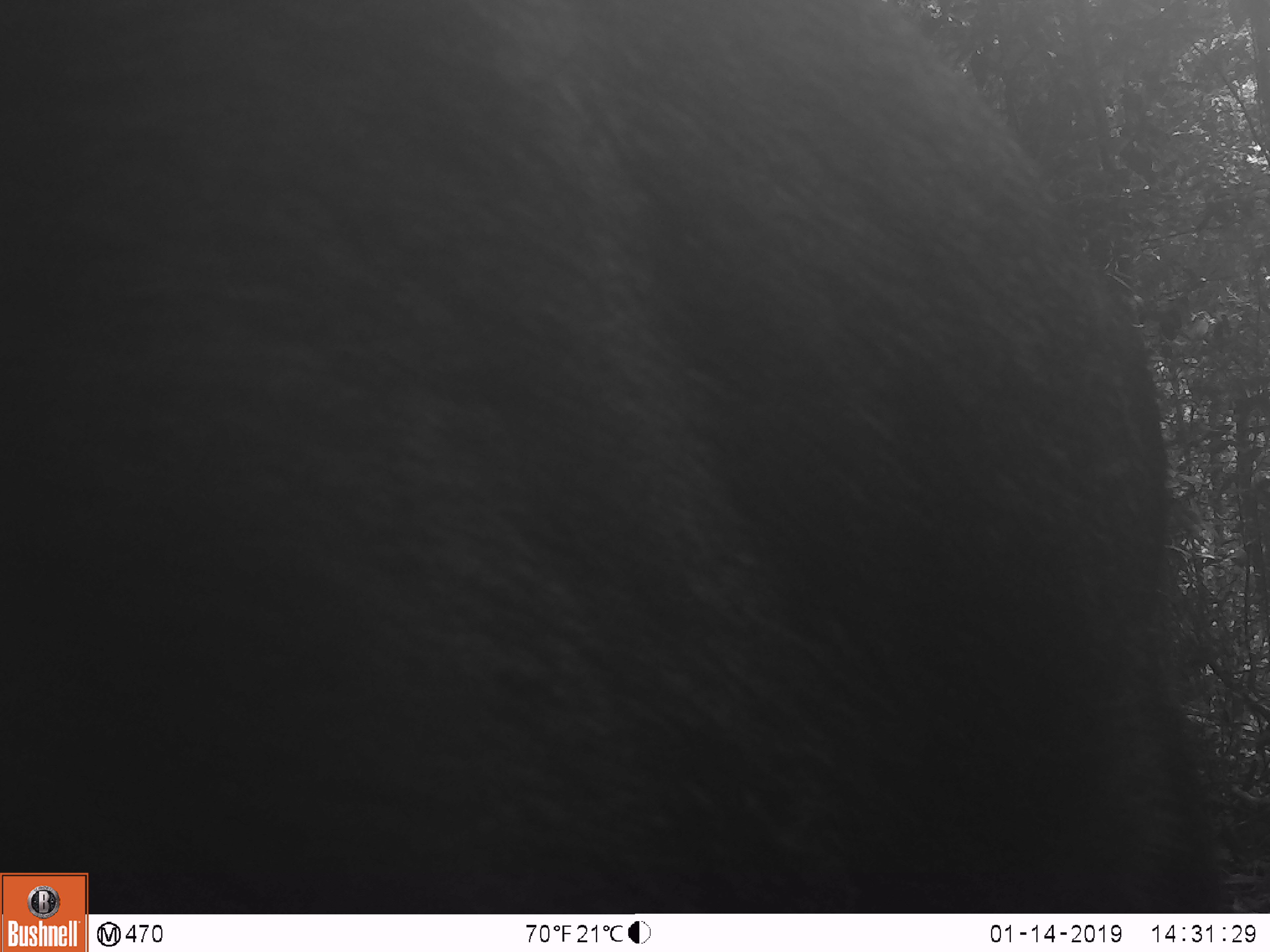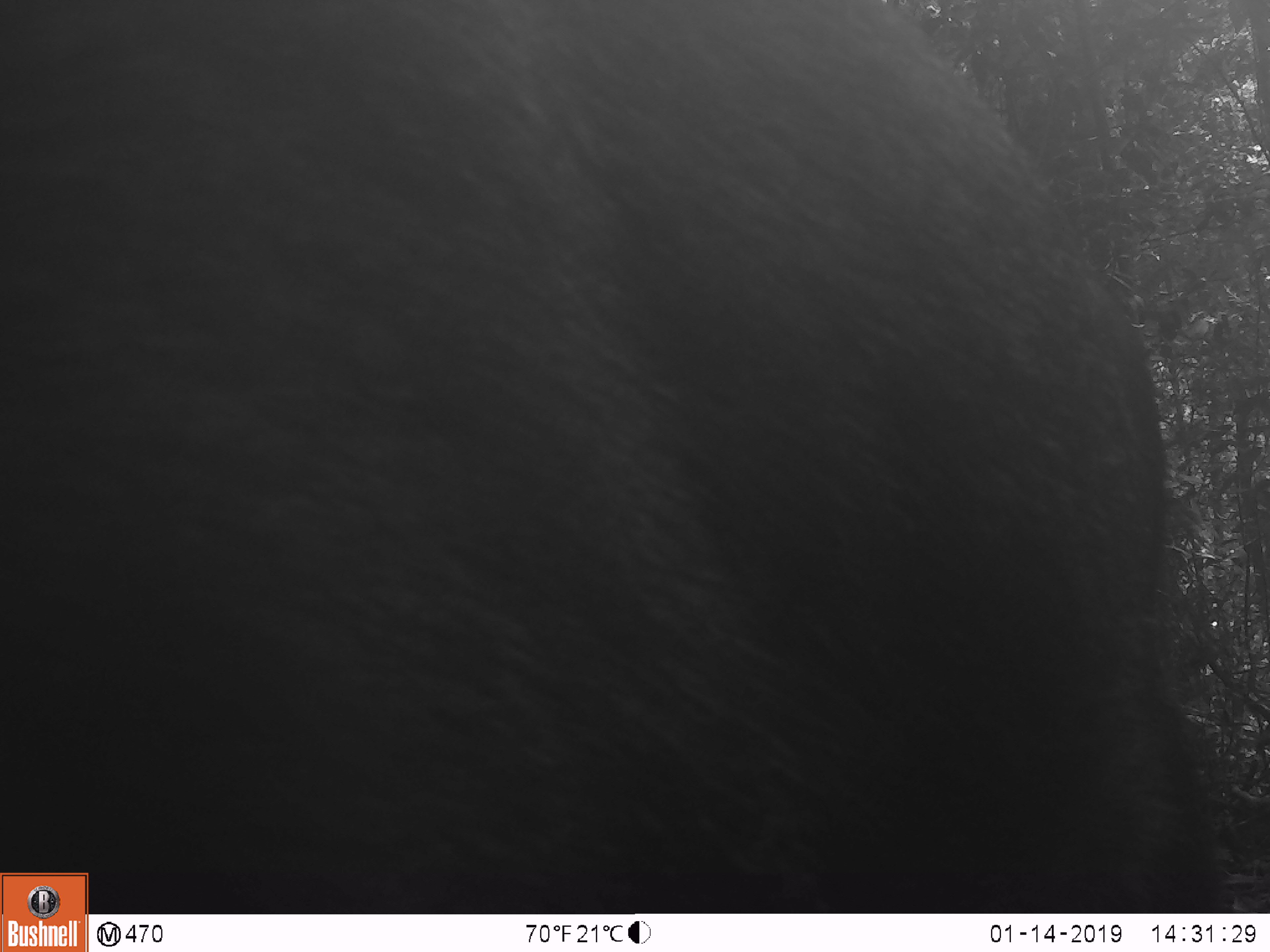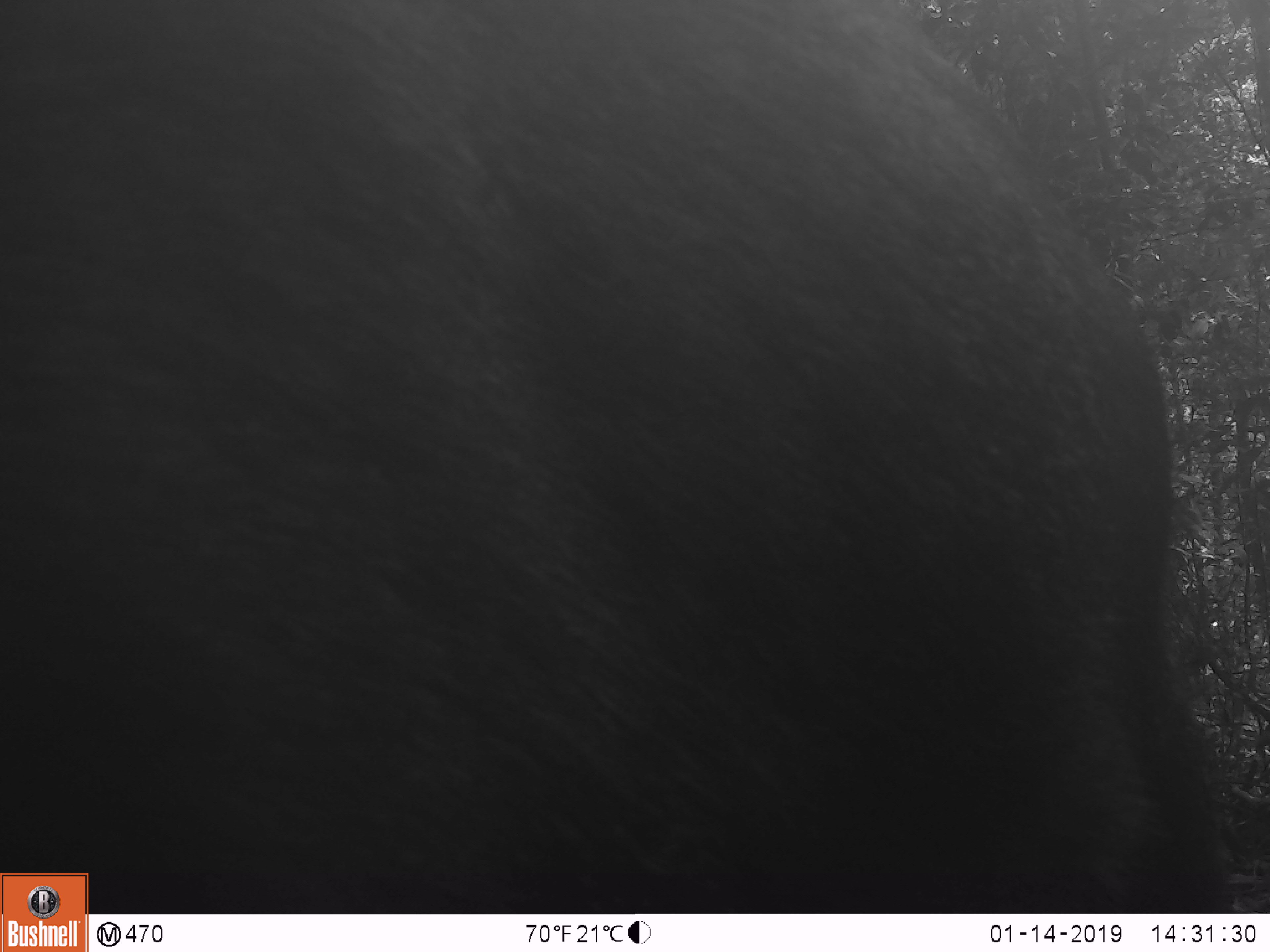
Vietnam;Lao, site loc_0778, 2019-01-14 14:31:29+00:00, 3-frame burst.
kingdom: Animalia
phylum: Chordata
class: Mammalia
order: Artiodactyla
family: Bovidae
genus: Capricornis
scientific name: Capricornis sumatraensis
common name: chinese serow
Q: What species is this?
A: Chinese serow (Capricornis sumatraensis).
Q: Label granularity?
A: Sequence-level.